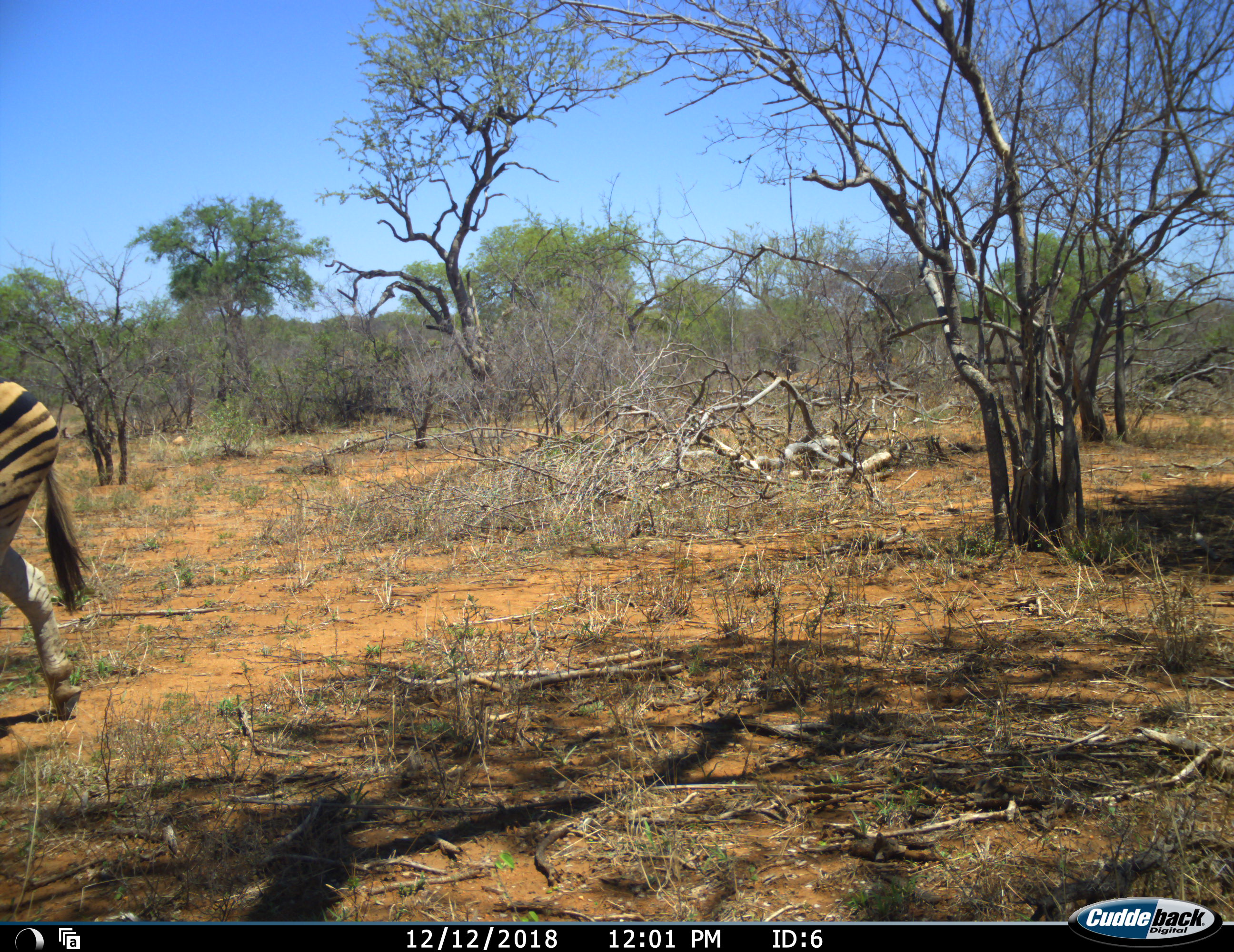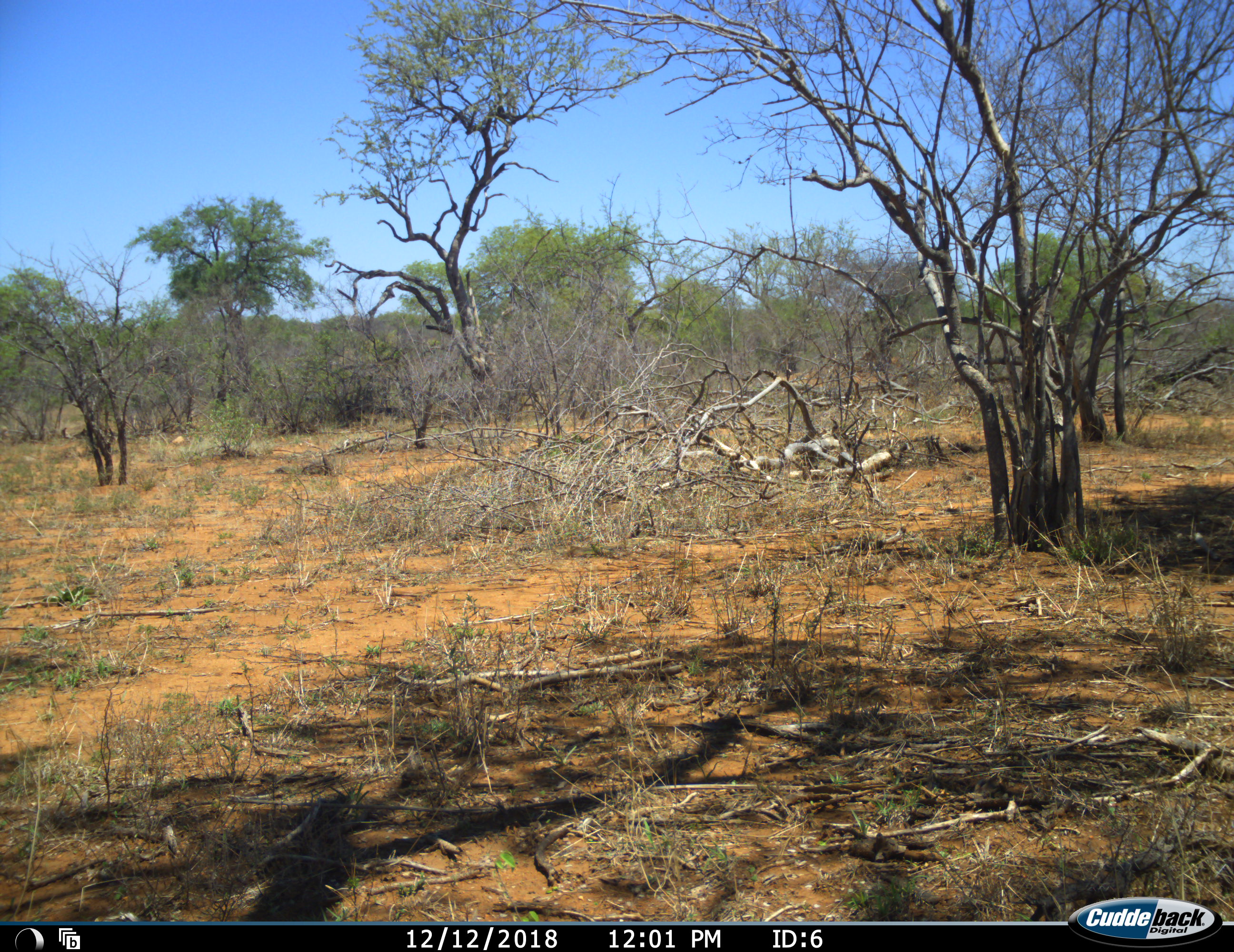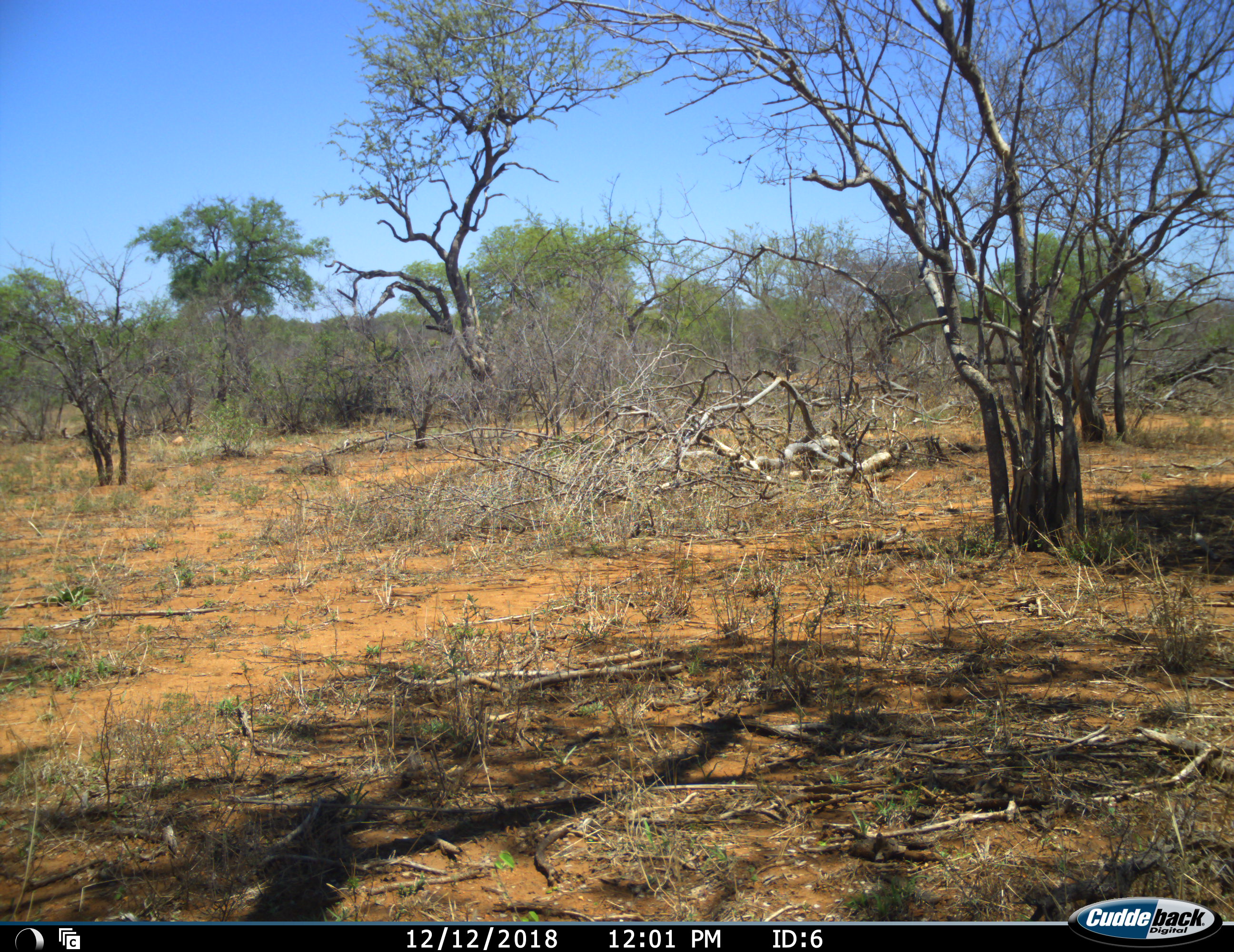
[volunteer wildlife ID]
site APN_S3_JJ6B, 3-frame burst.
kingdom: Animalia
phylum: Chordata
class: Mammalia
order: Perissodactyla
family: Equidae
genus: Equus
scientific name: Equus quagga burchellii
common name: burchell's zebra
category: zebraburchells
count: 1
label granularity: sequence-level